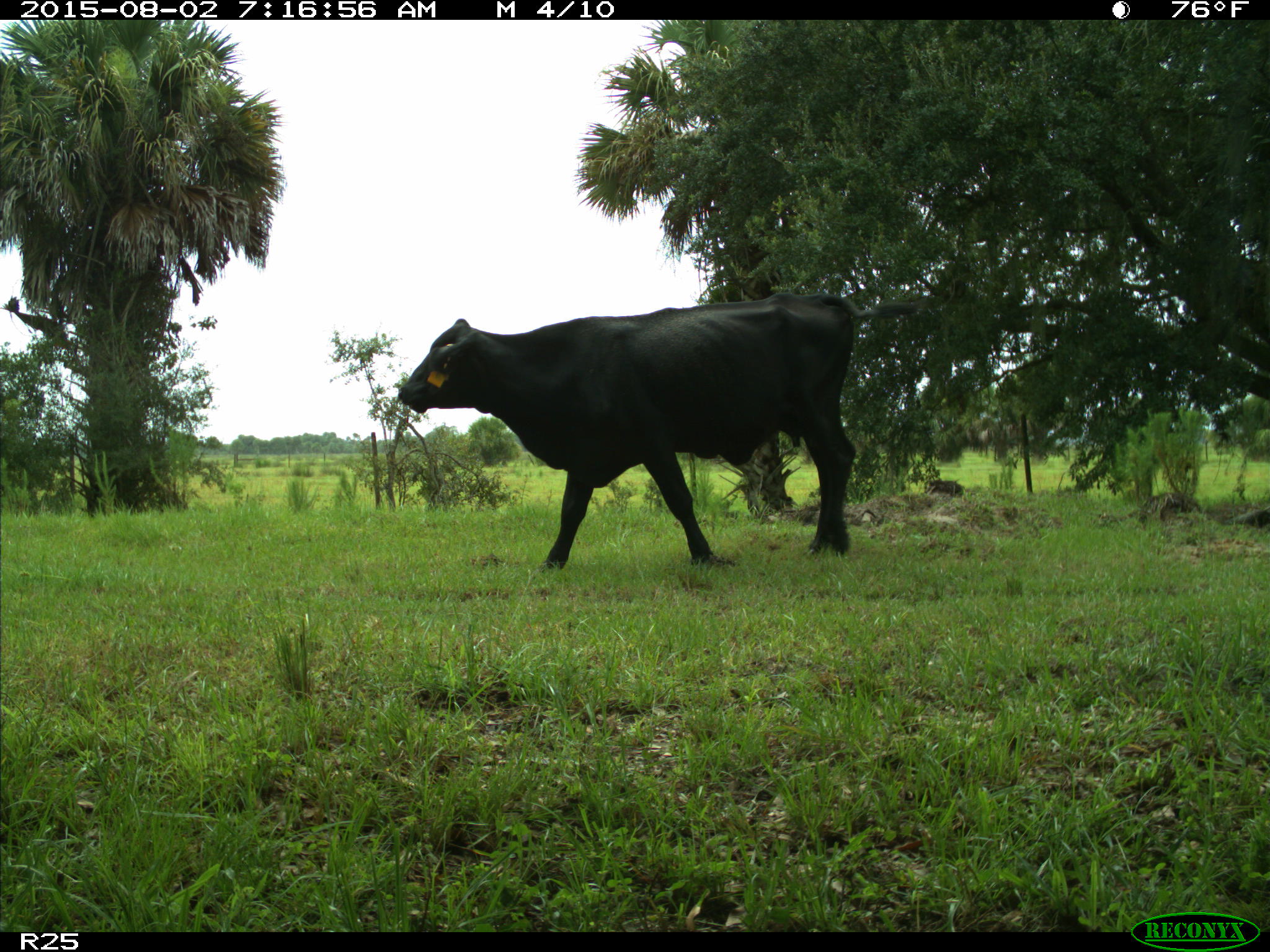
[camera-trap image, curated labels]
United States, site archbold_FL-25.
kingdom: Animalia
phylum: Chordata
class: Mammalia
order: Artiodactyla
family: Bovidae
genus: Bos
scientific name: Bos taurus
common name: domestic cow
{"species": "Bos taurus (domestic cow)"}